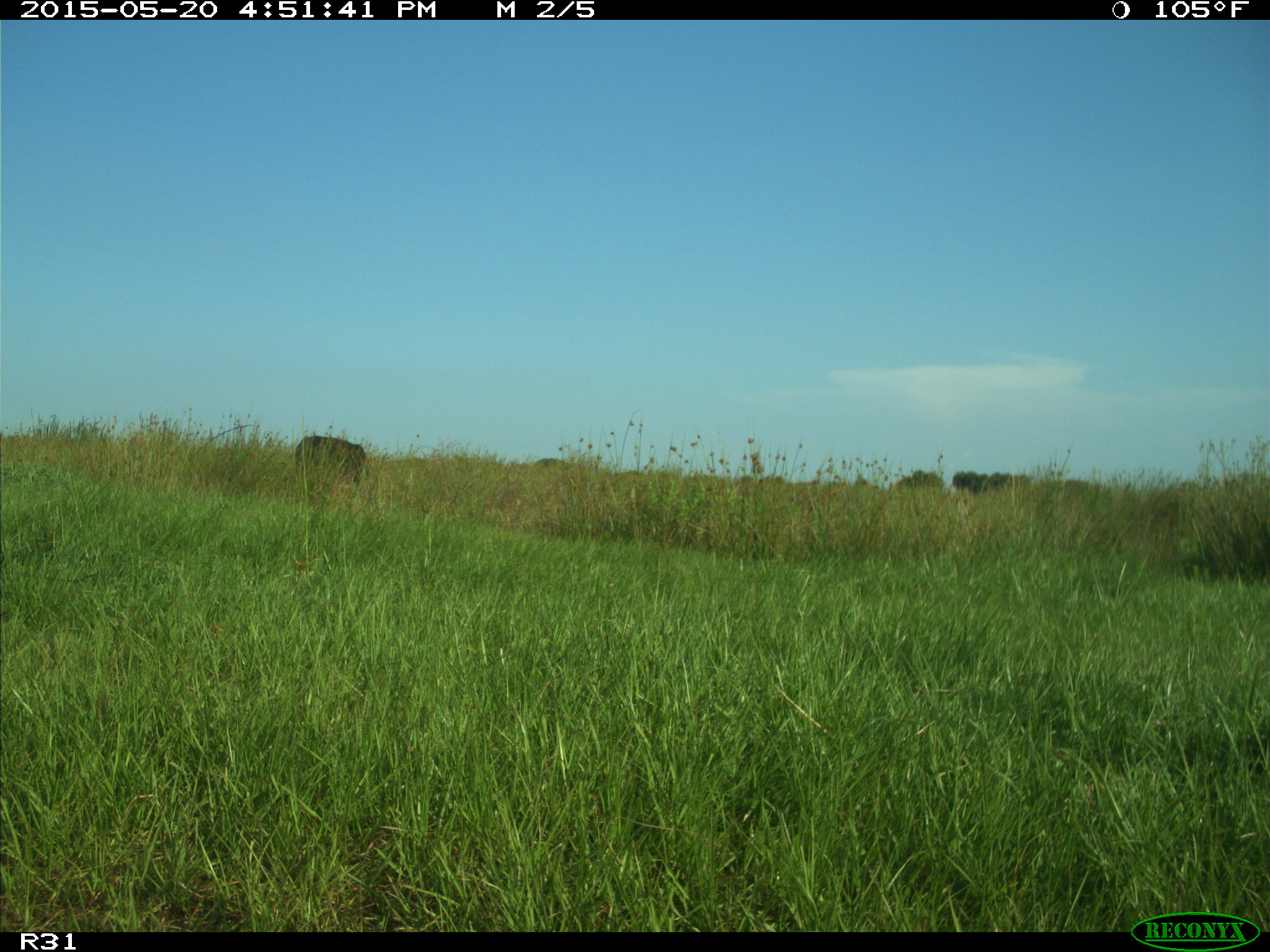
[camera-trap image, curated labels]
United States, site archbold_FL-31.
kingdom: Animalia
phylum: Chordata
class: Mammalia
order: Artiodactyla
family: Bovidae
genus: Bos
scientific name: Bos taurus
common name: domestic cow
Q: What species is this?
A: Bos taurus (domestic cow).